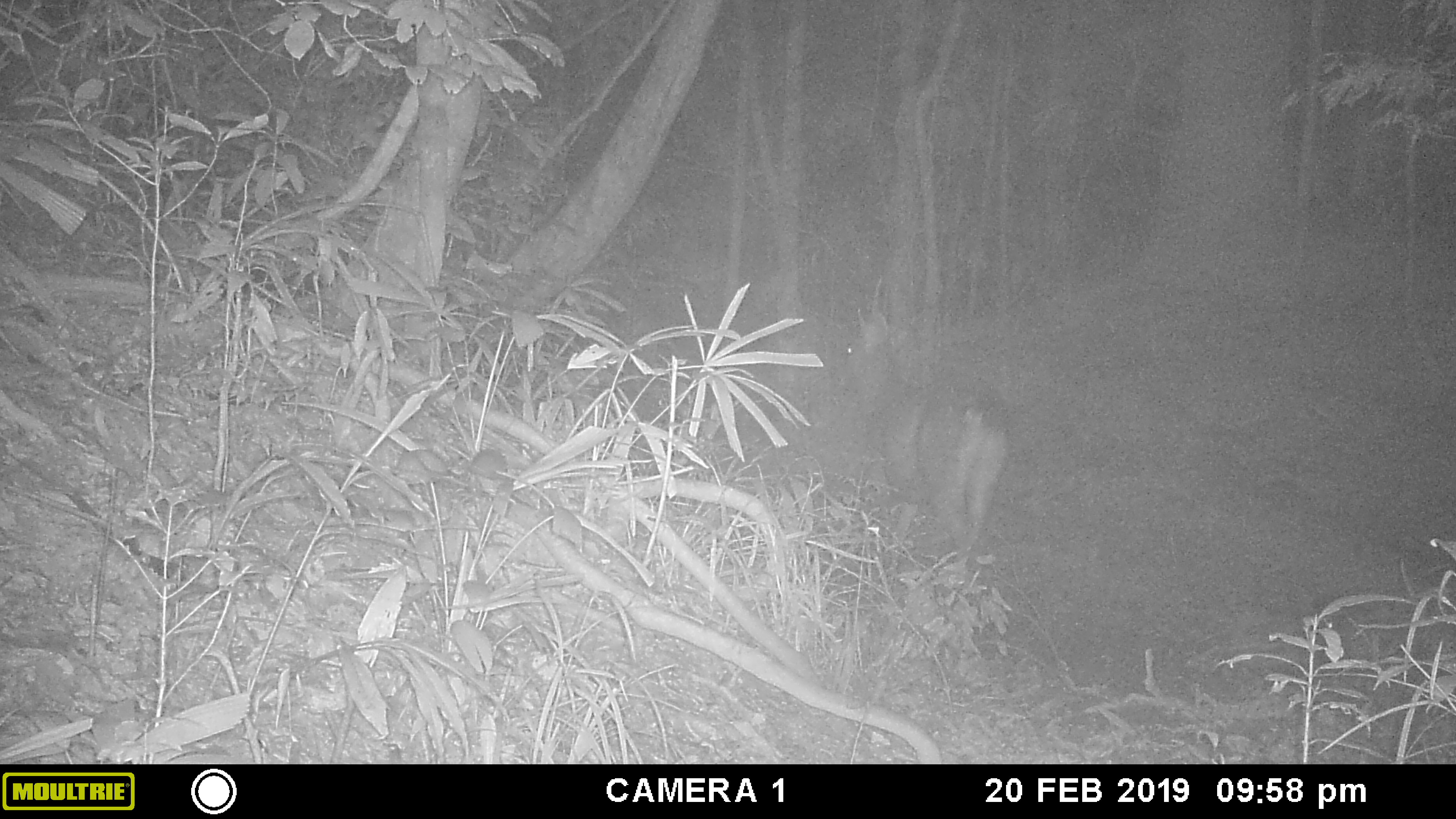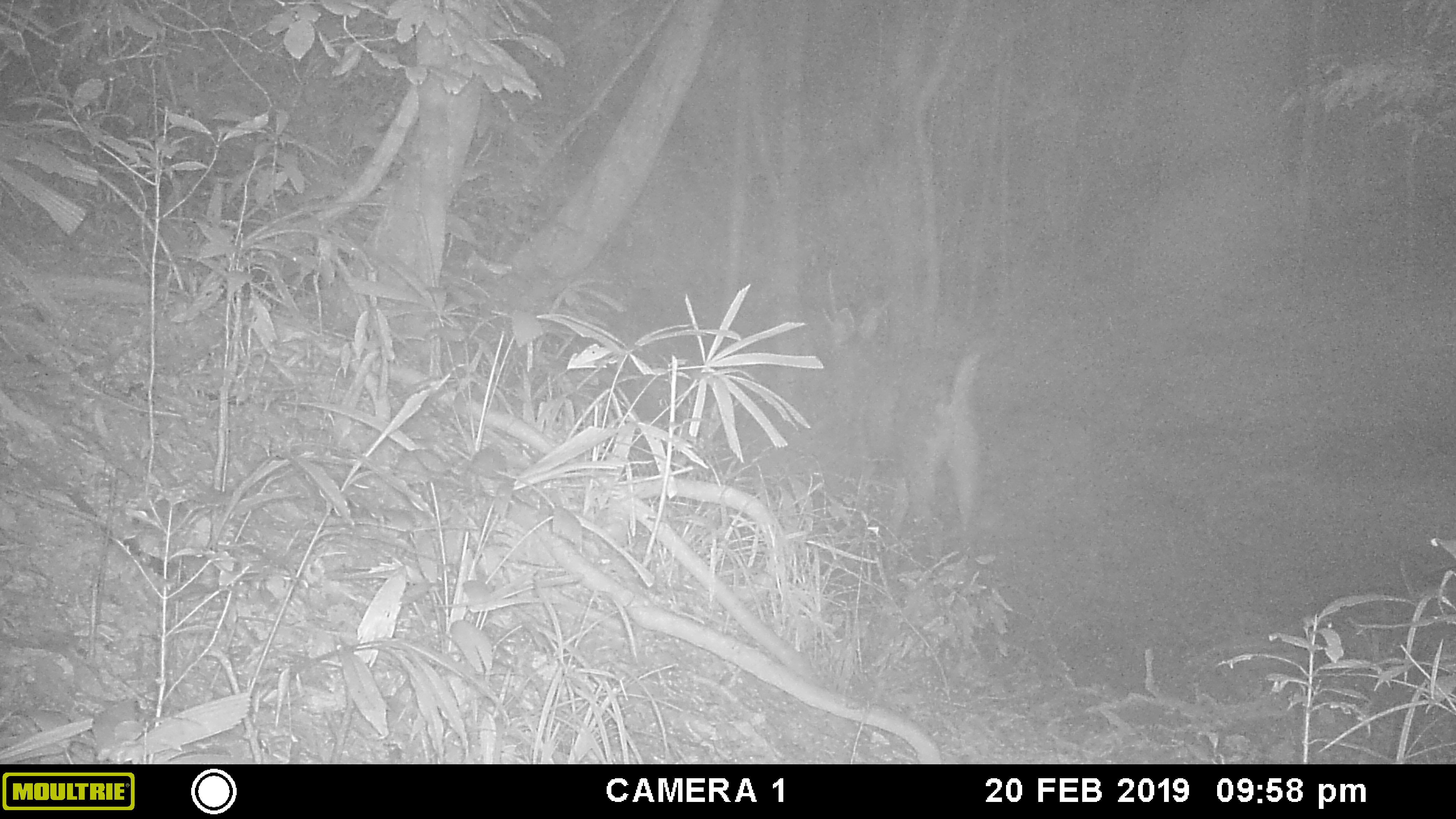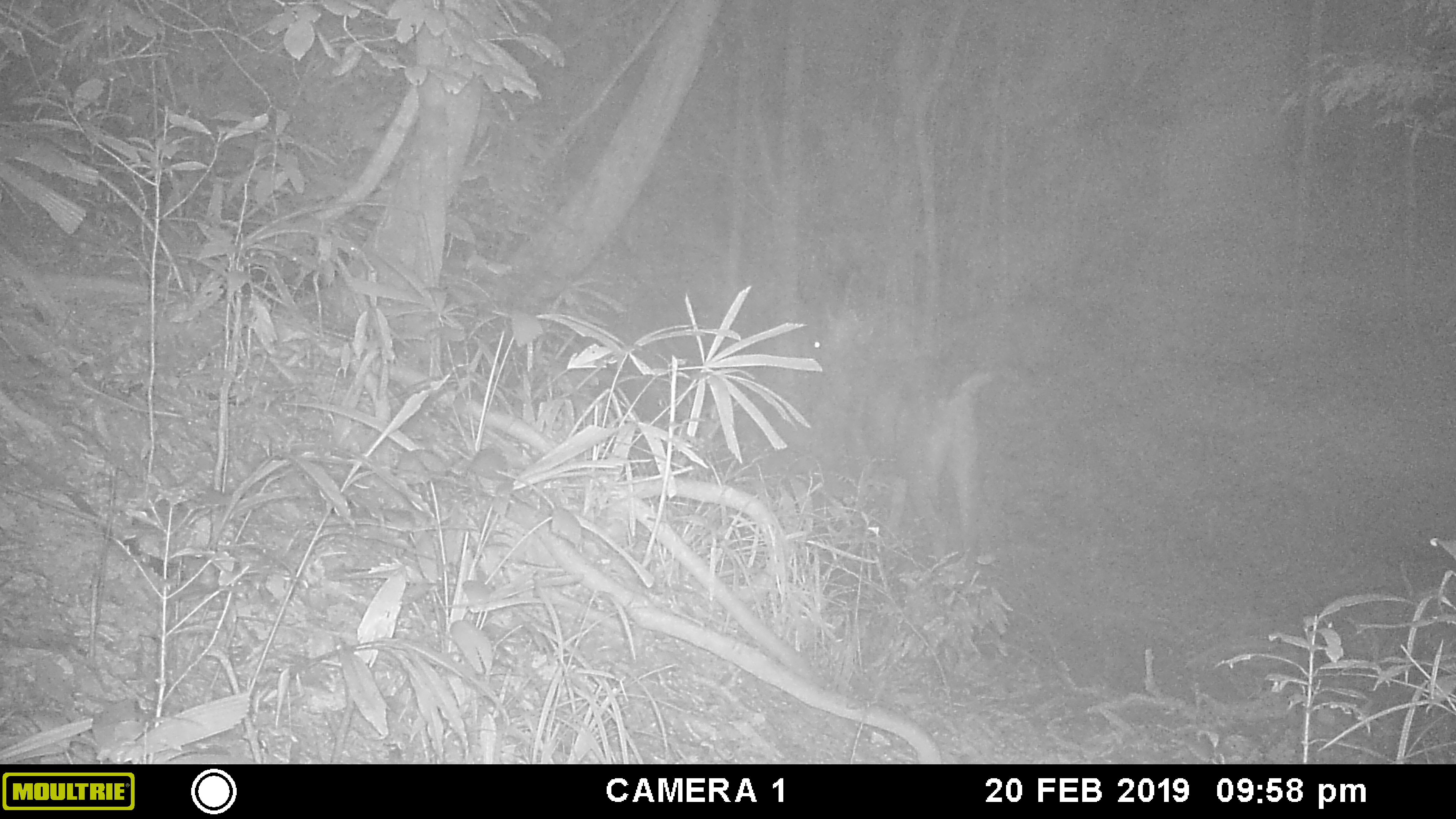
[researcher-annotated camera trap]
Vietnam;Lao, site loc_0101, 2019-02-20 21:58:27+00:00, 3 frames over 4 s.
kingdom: Animalia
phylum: Chordata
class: Mammalia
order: Artiodactyla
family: Cervidae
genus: Rusa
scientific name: Rusa unicolor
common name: sambar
Sambar (Rusa unicolor). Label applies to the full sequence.